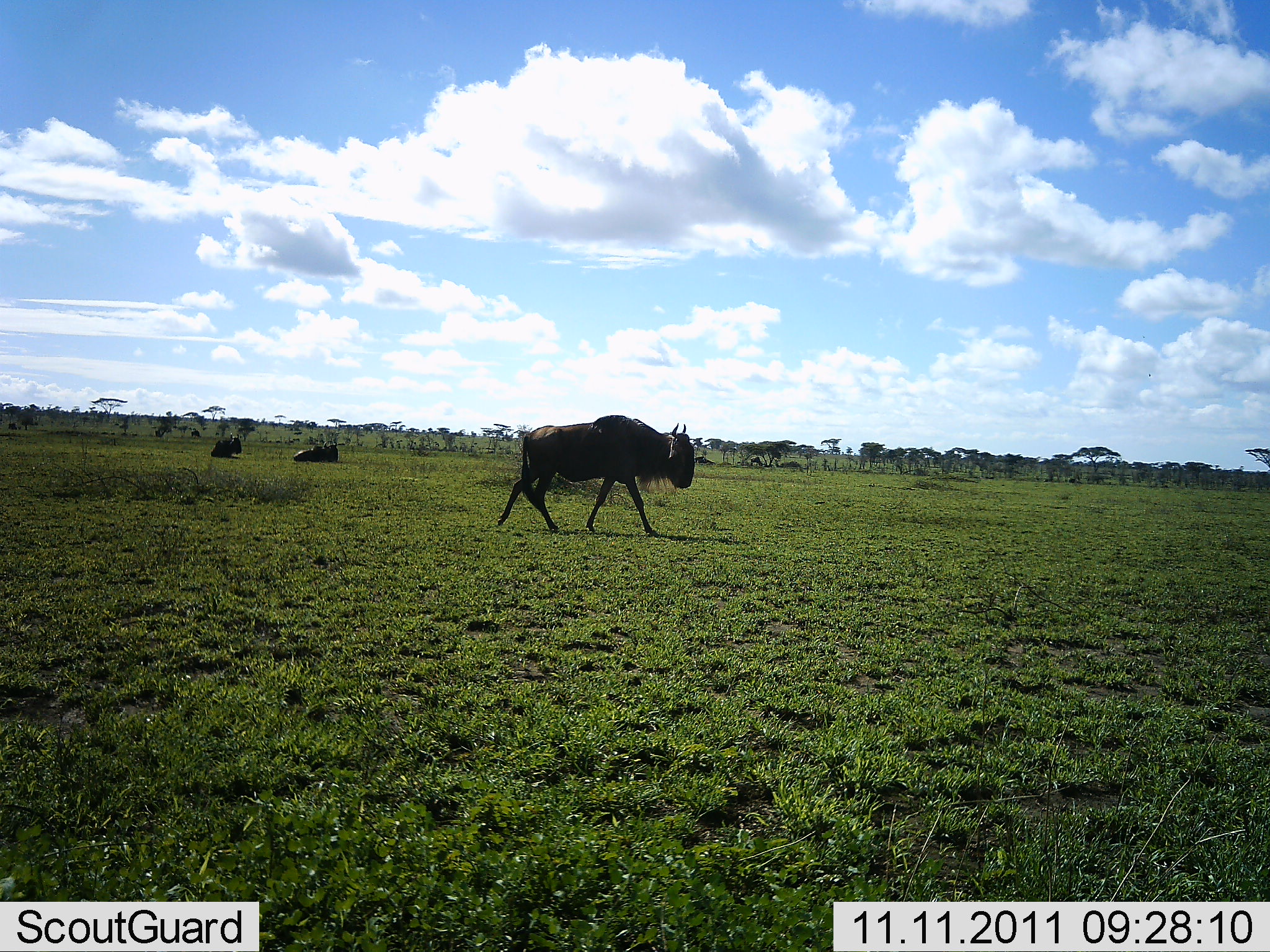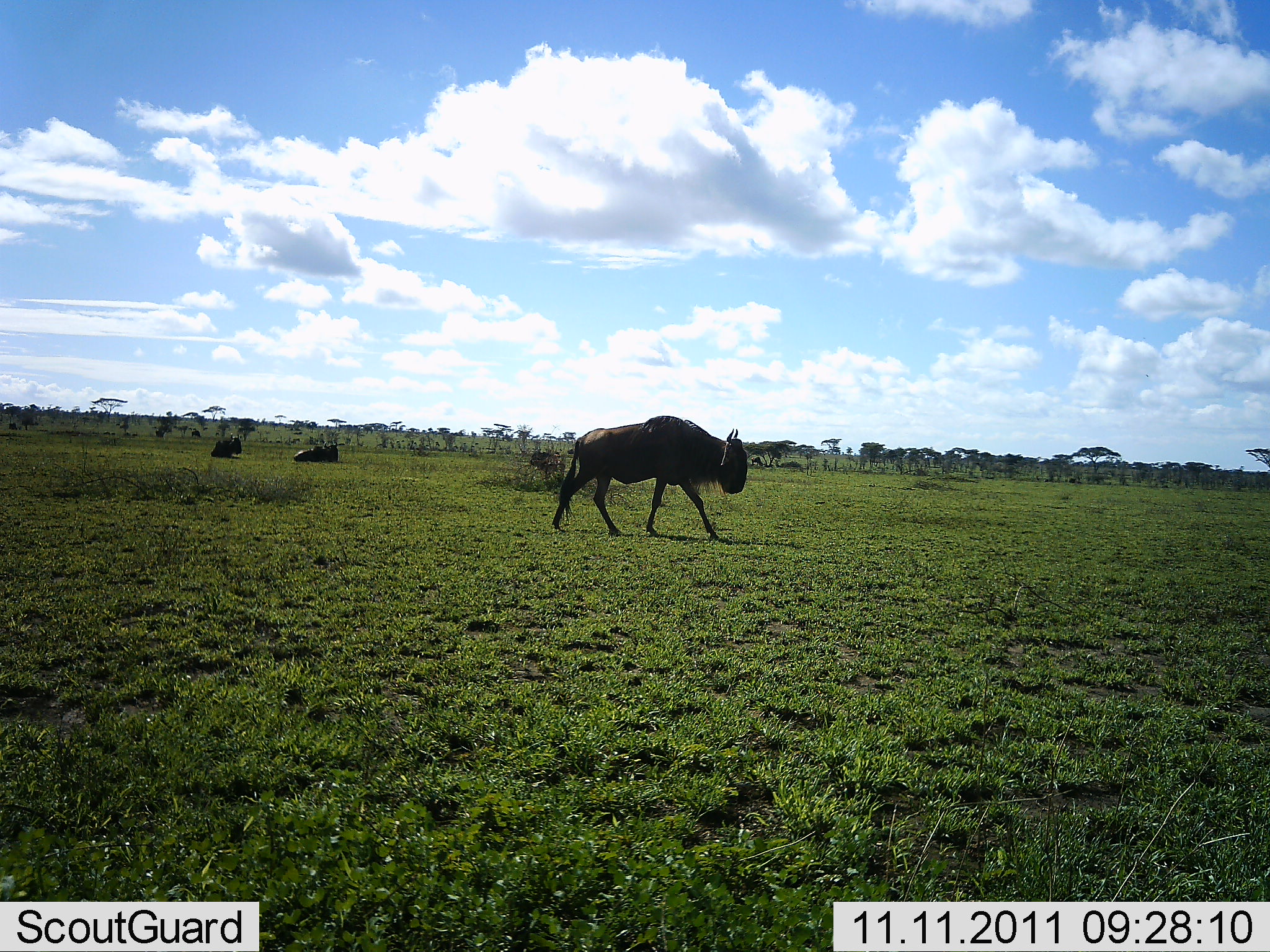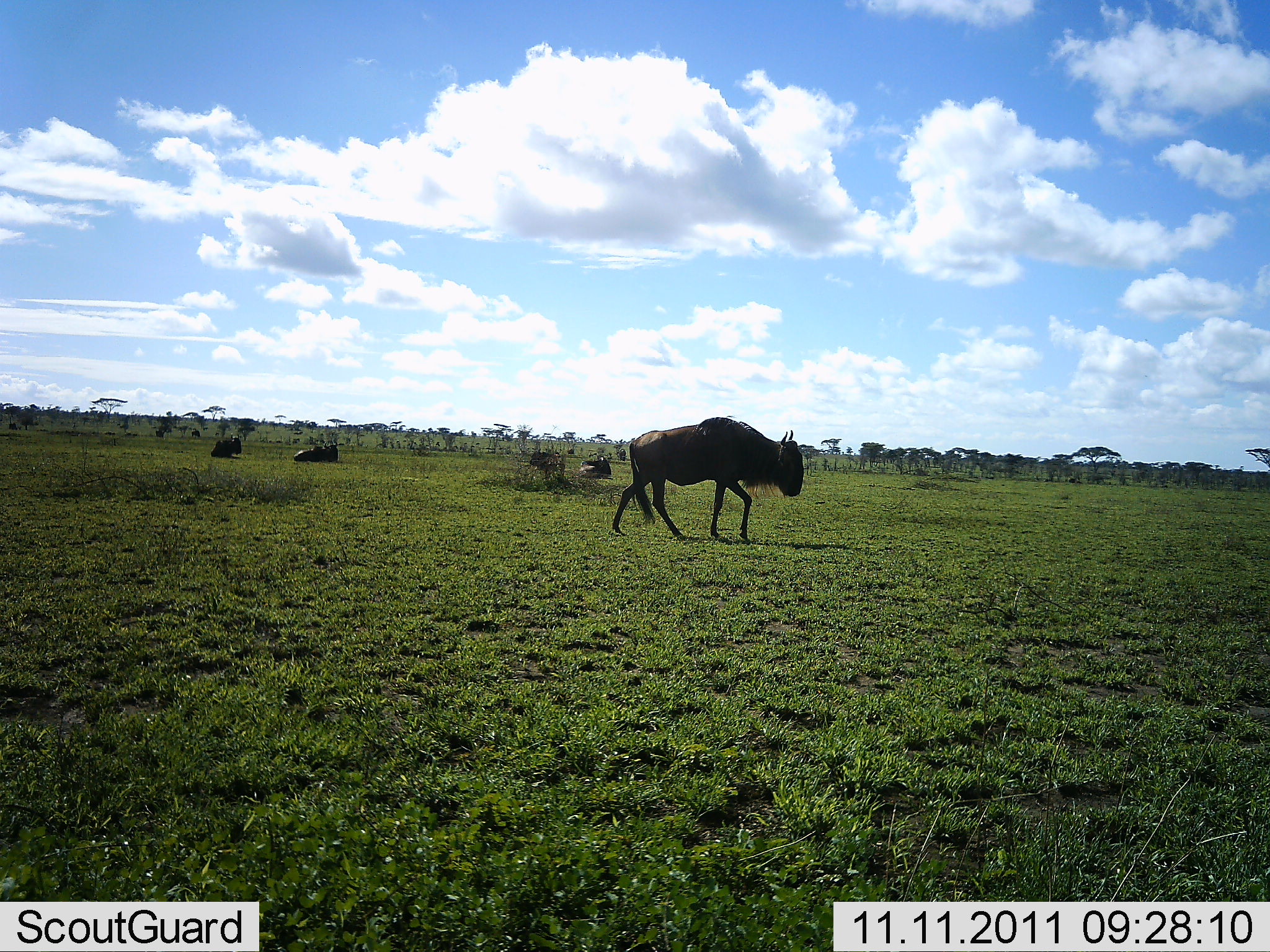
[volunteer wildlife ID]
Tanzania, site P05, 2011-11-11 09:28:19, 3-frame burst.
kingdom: Animalia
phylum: Chordata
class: Mammalia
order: Artiodactyla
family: Bovidae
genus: Connochaetes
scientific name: Connochaetes taurinus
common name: blue wildebeest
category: wildebeest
Wildebeest (blue wildebeest) (Connochaetes taurinus), count 3. Behavior (volunteer vote fractions): standing 10%, resting 70%, moving 100%, interacting 0%. Young present (vote fraction): 0%. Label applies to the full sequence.